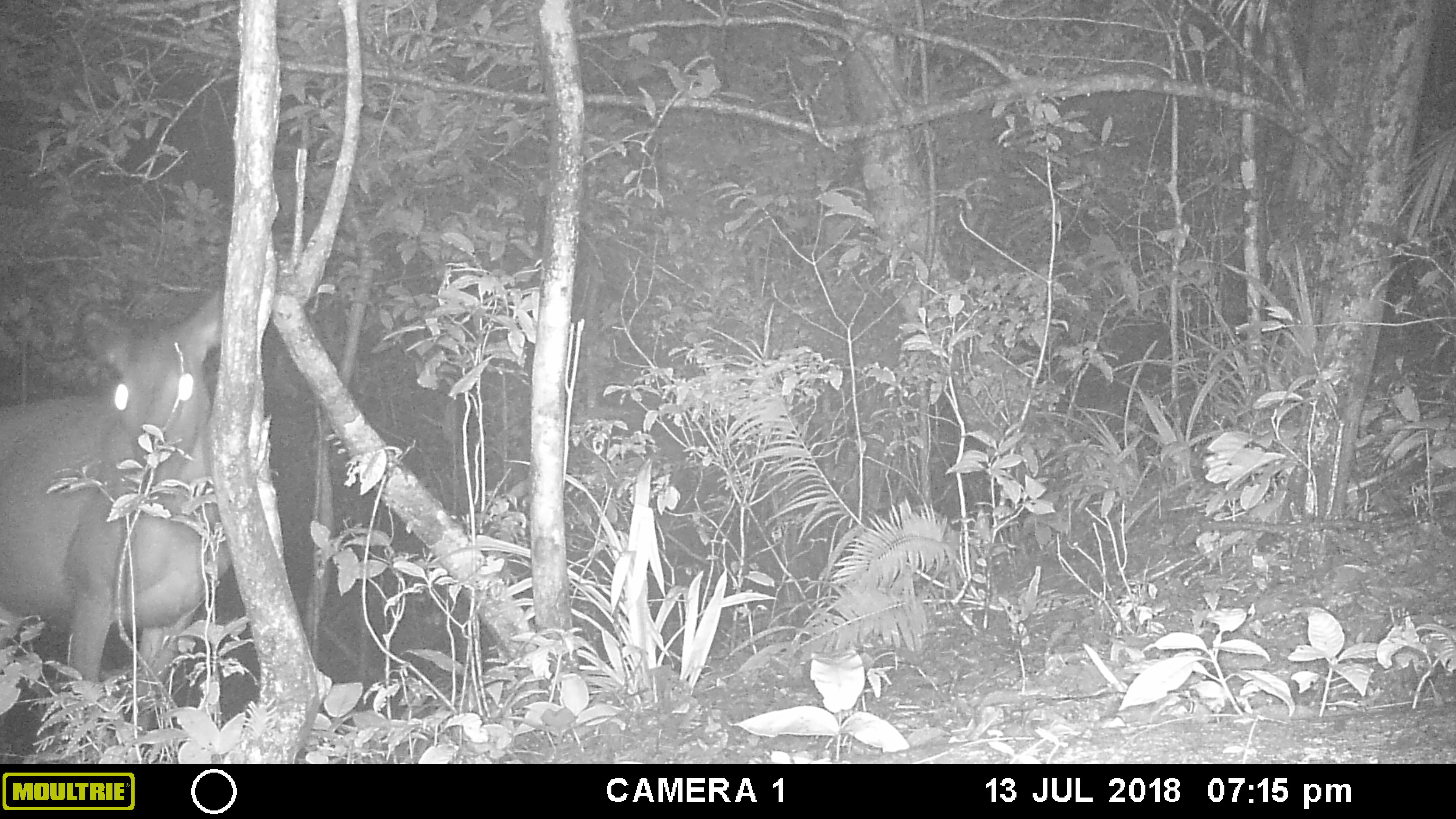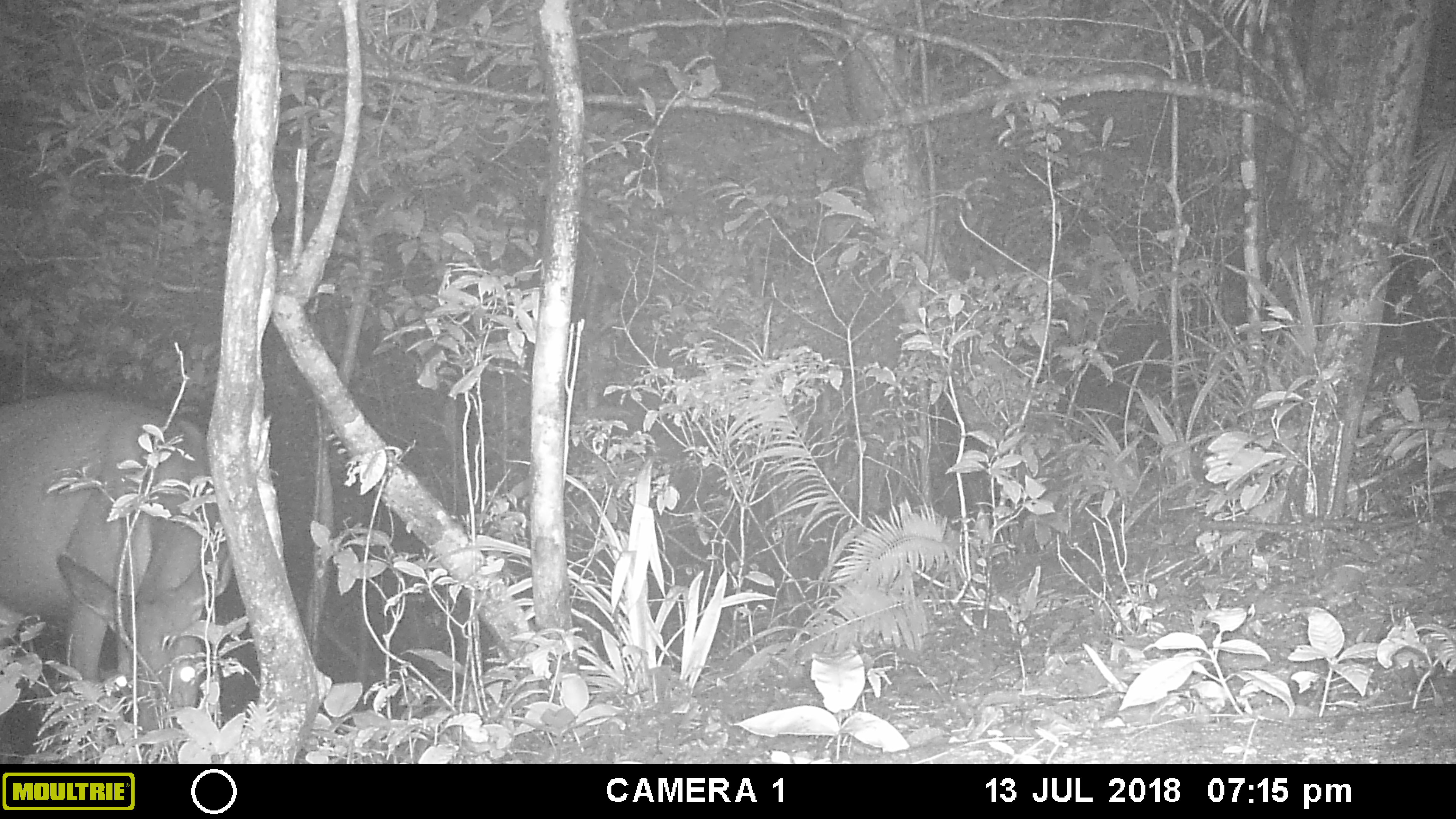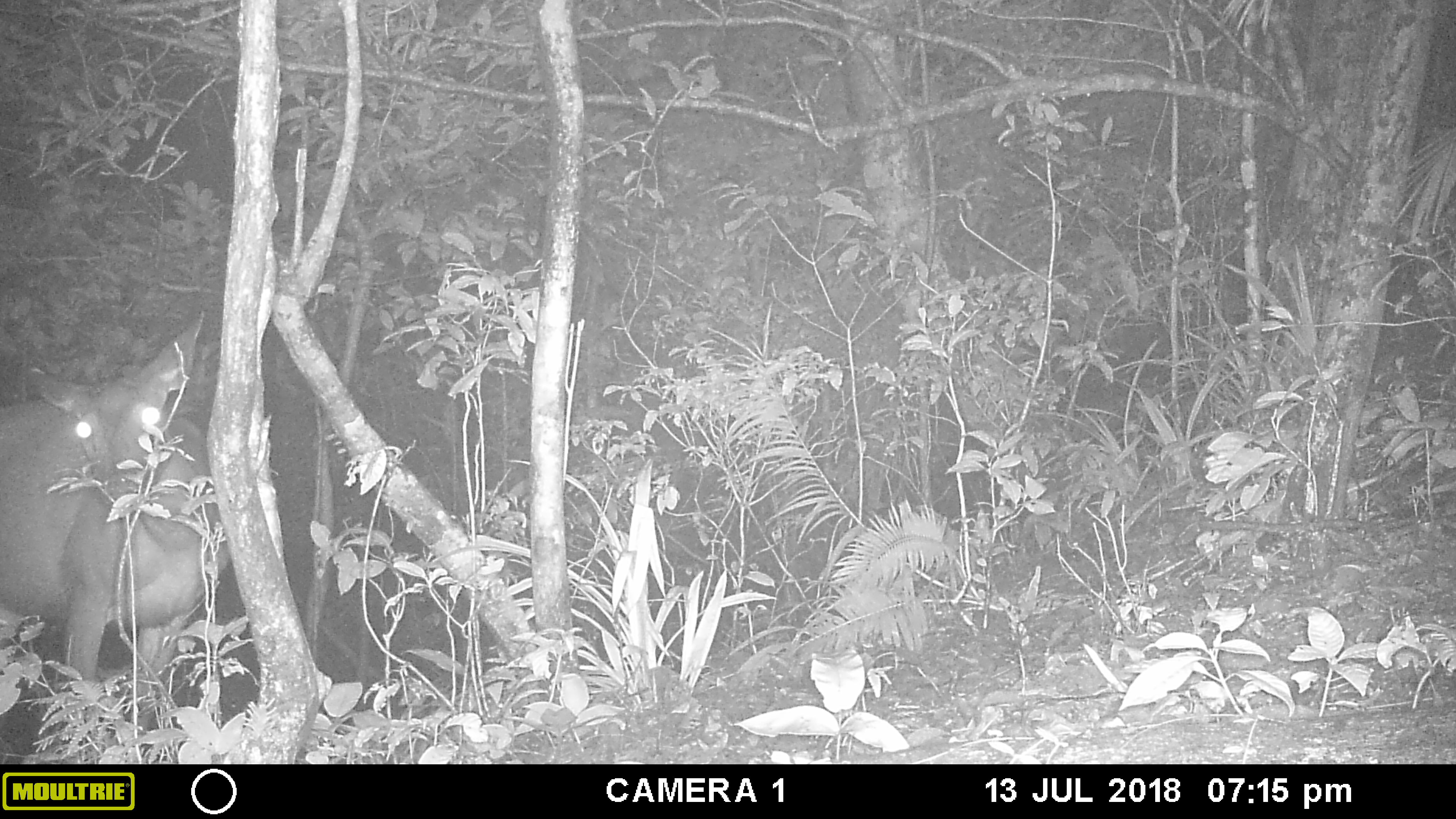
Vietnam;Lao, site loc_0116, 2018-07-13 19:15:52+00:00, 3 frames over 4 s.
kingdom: Animalia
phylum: Chordata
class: Mammalia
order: Artiodactyla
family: Cervidae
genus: Rusa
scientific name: Rusa unicolor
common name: sambar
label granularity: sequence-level